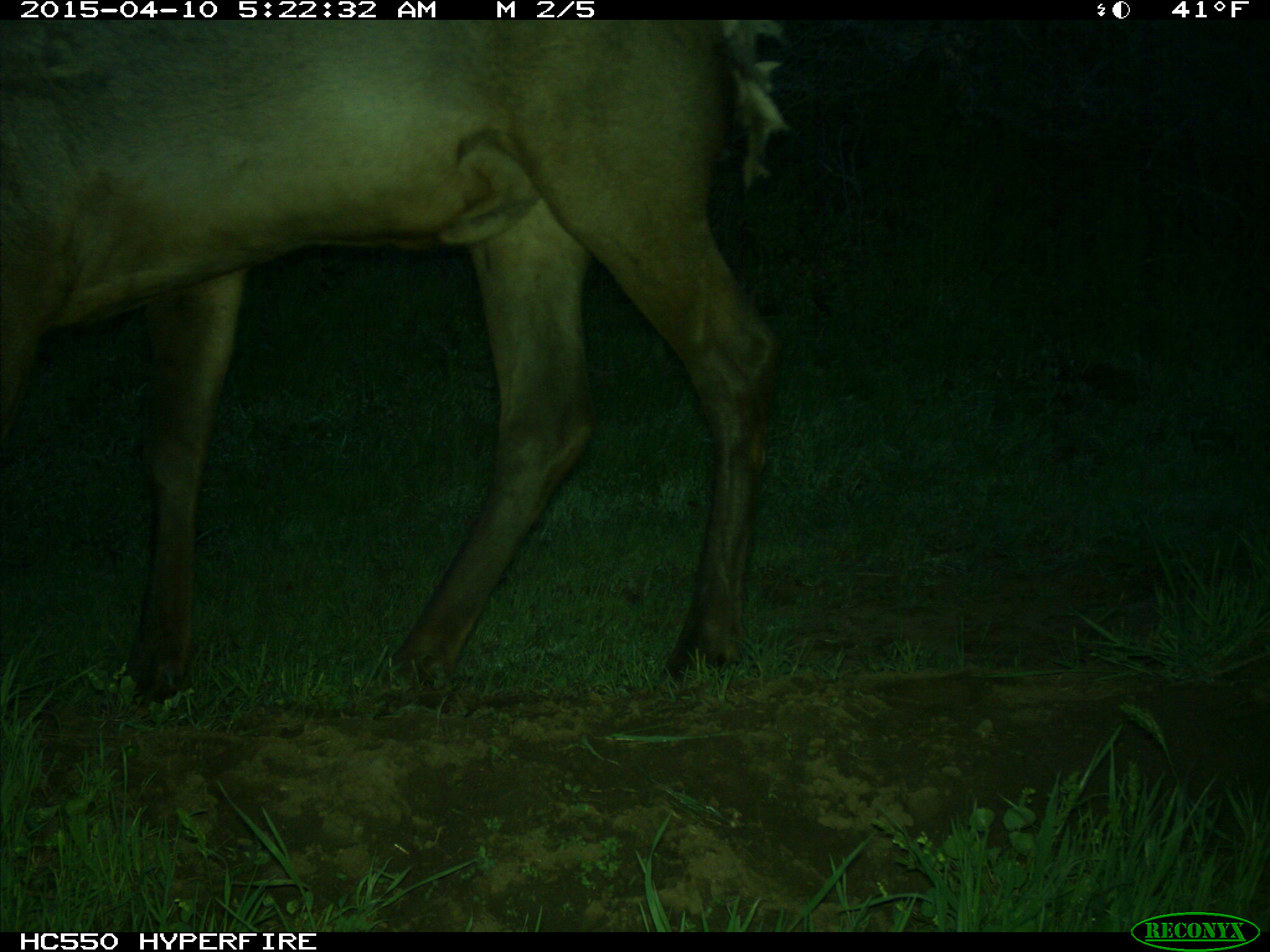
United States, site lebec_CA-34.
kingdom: Animalia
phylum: Chordata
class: Mammalia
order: Artiodactyla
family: Cervidae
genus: Cervus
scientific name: Cervus canadensis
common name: elk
Cervus canadensis (elk).